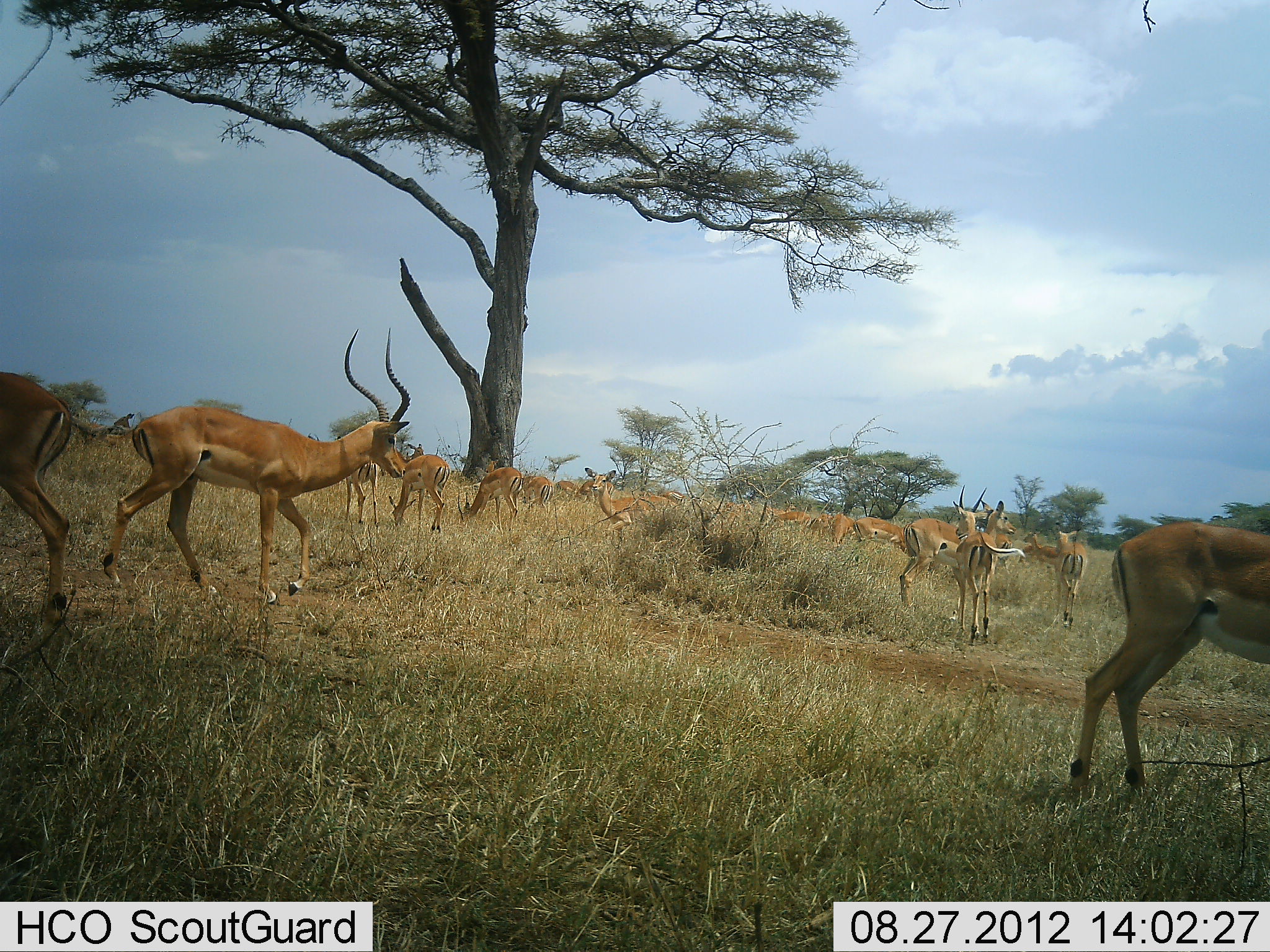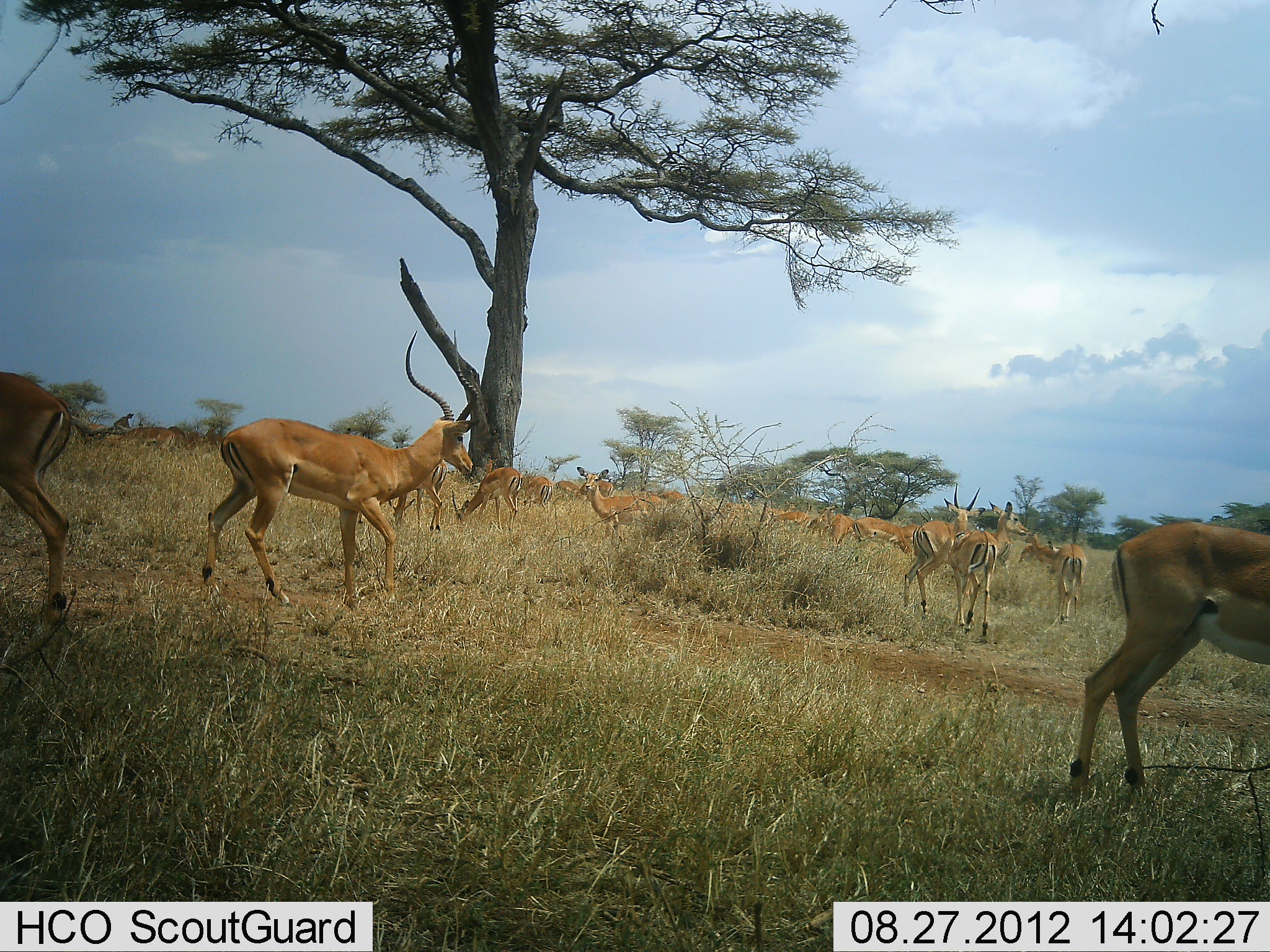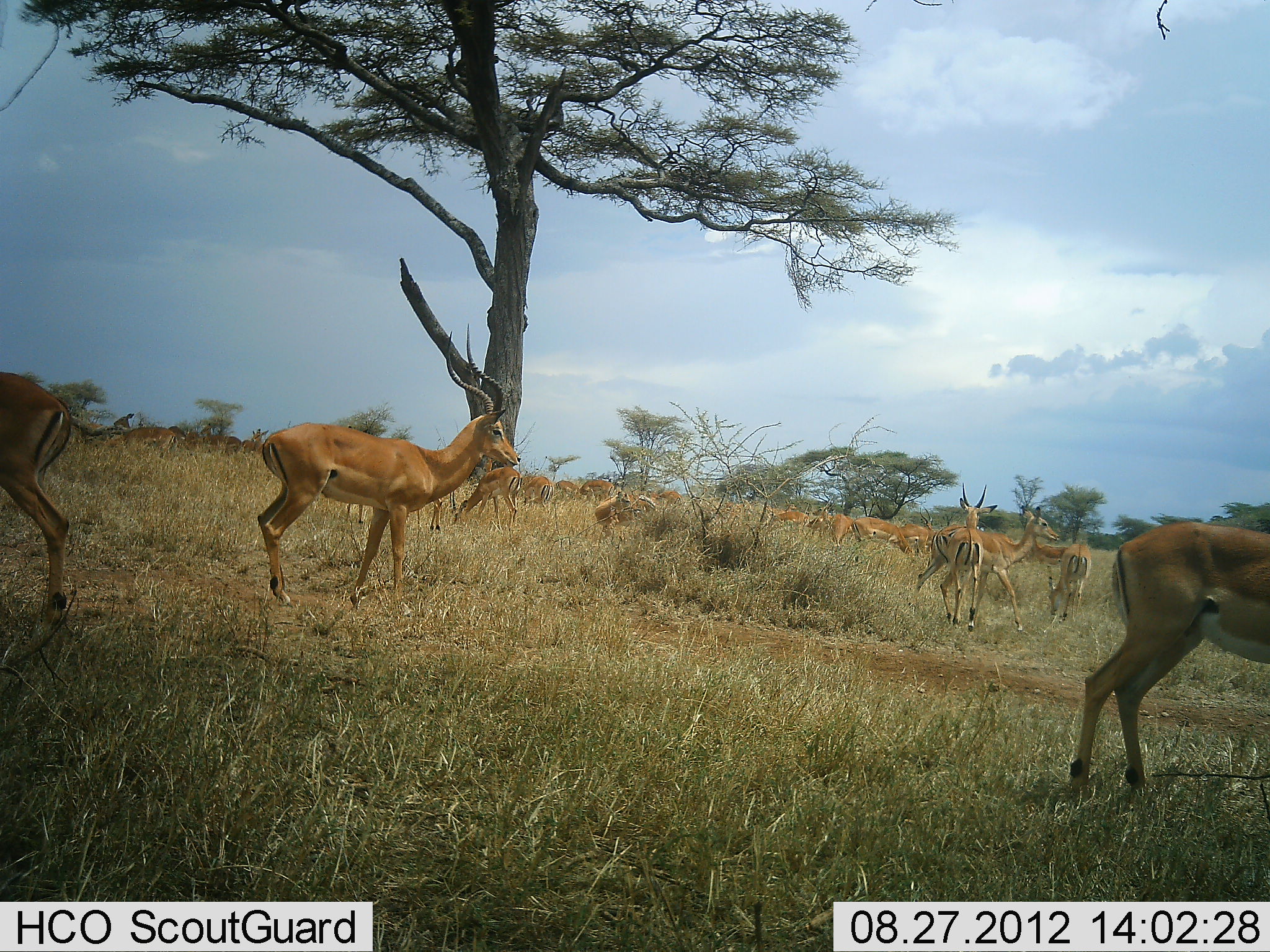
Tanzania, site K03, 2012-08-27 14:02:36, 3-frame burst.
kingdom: Animalia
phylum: Chordata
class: Mammalia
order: Artiodactyla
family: Bovidae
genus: Aepyceros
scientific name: Aepyceros melampus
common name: impala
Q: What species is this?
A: Impala (Aepyceros melampus).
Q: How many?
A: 11-50.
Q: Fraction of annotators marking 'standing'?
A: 60%.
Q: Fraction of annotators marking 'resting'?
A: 10%.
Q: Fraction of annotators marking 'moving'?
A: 70%.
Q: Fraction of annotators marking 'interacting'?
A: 20%.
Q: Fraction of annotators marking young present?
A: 0%.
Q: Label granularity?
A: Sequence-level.